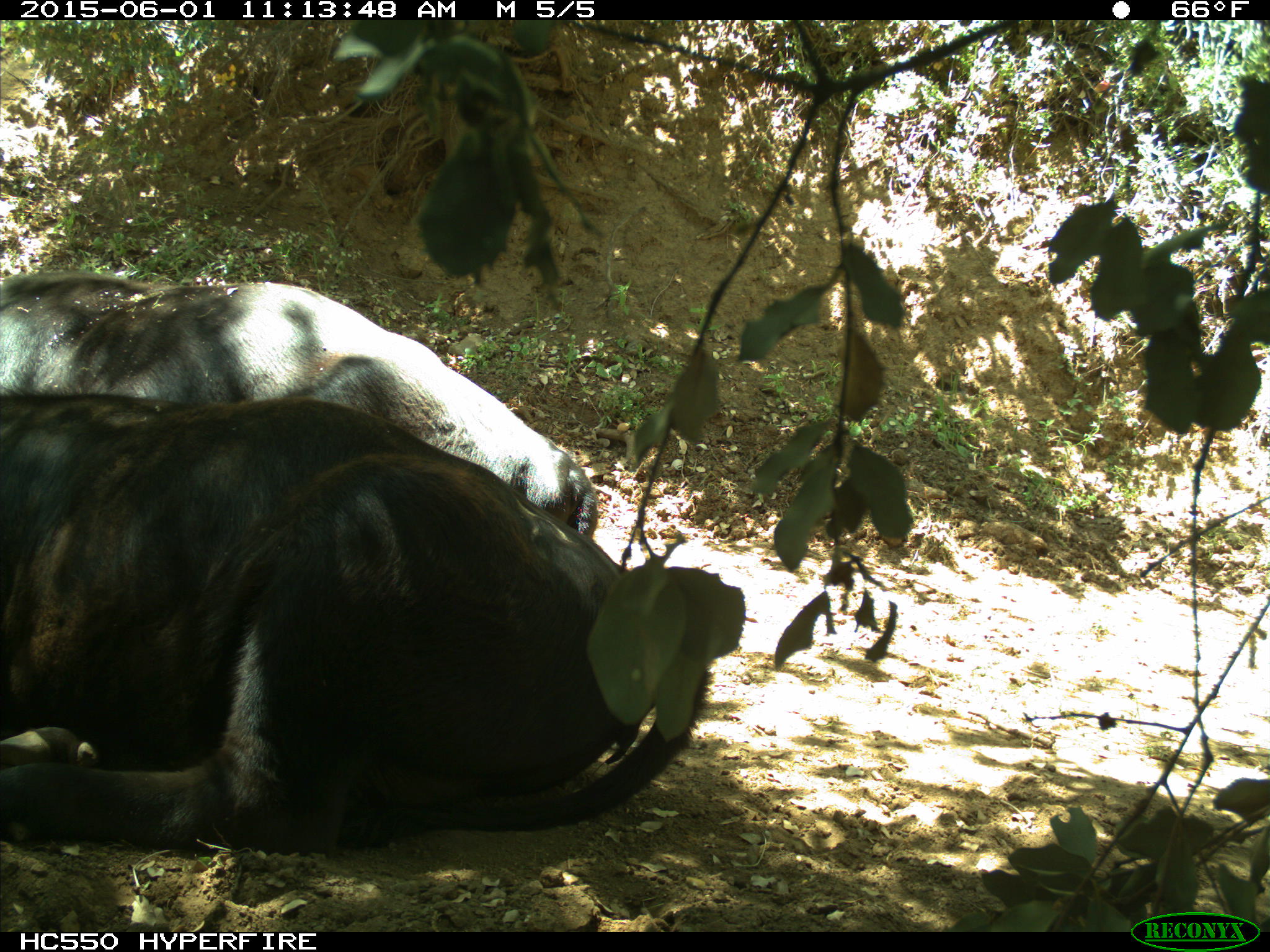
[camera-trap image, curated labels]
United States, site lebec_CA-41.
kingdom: Animalia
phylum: Chordata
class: Mammalia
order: Artiodactyla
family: Bovidae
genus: Bos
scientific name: Bos taurus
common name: domestic cow